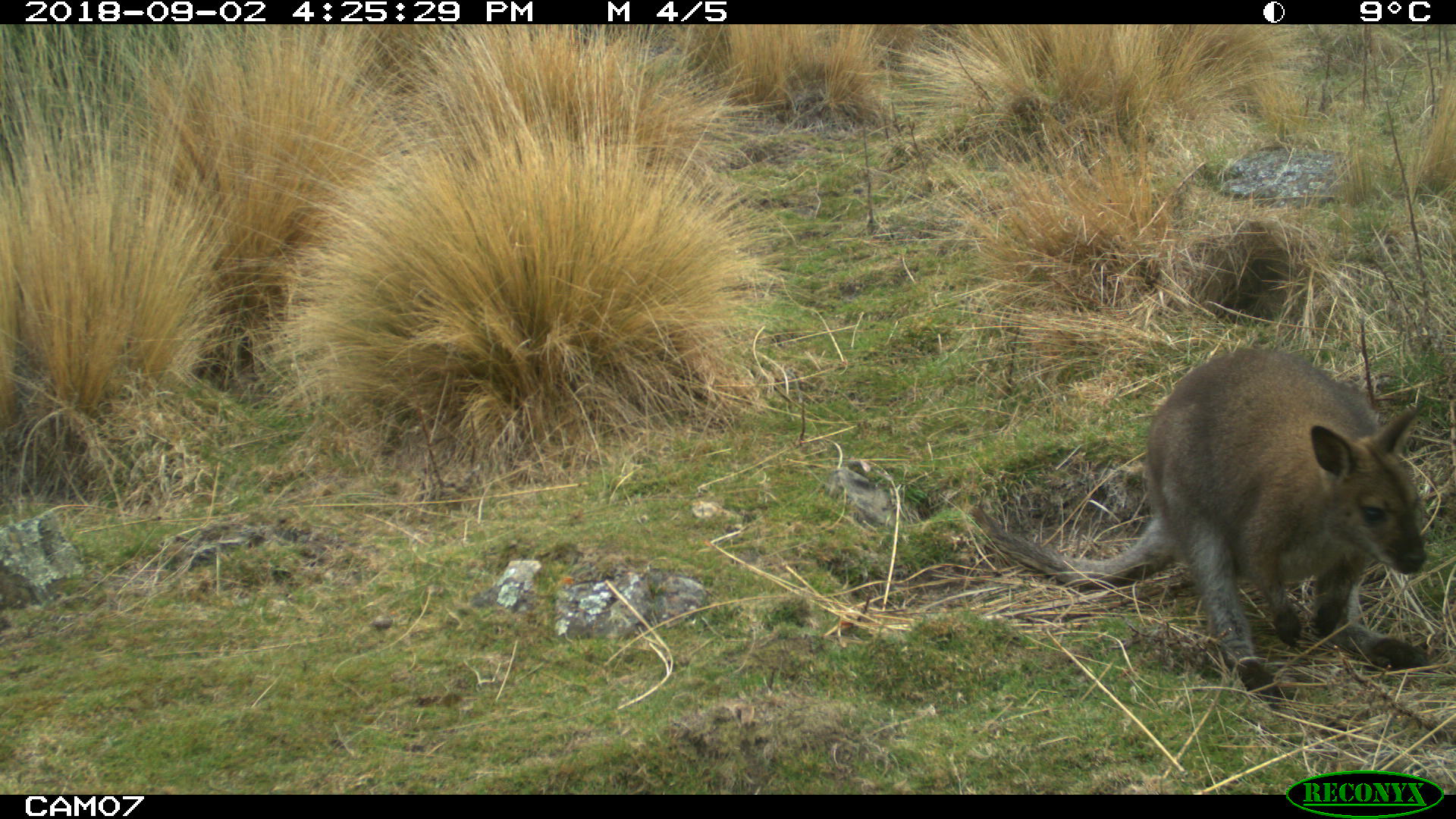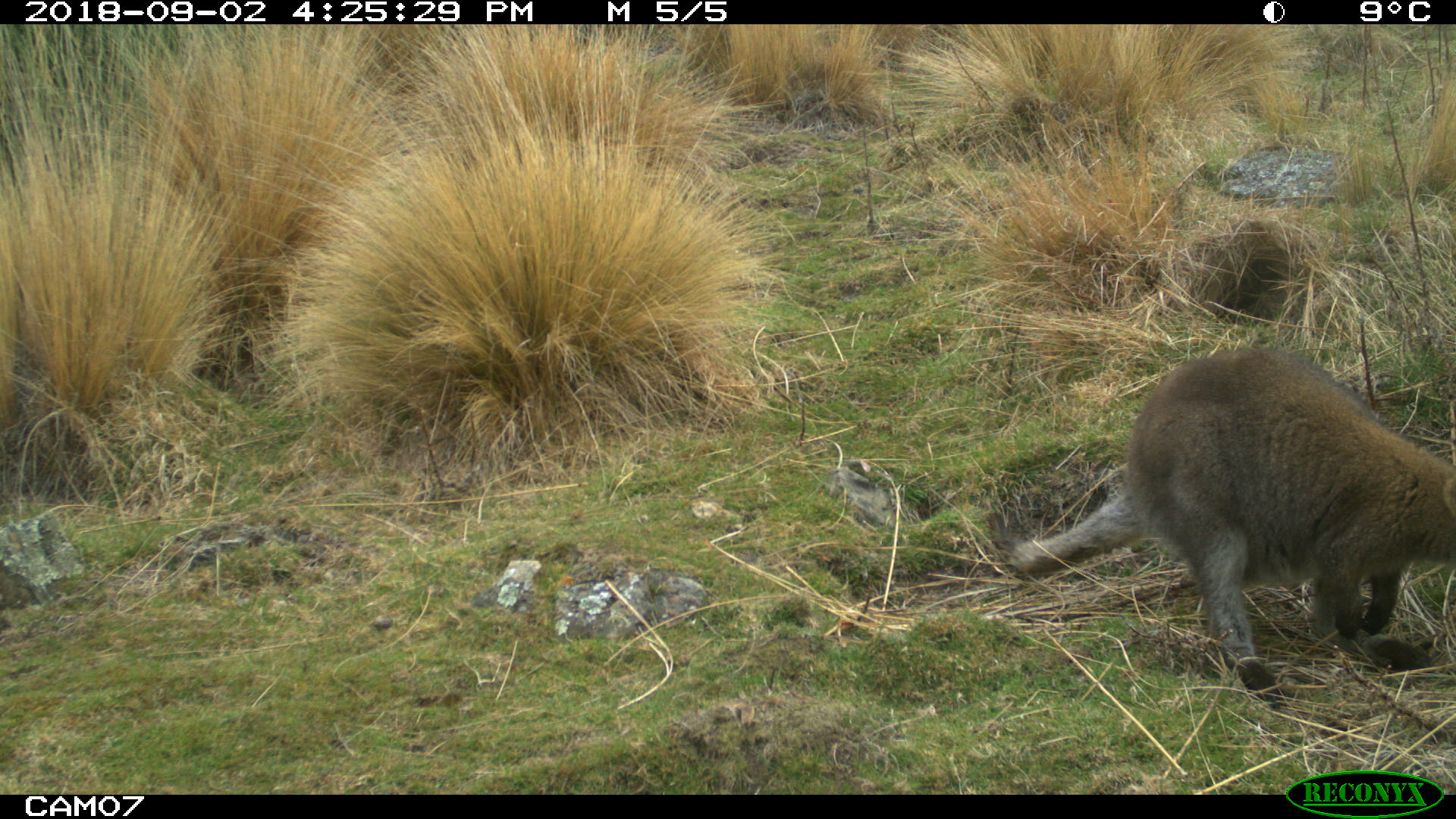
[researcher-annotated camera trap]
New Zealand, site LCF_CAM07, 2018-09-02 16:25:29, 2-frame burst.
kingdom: Animalia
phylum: Chordata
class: Mammalia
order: Diprotodontia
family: Macropodidae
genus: Notamacropus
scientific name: Notamacropus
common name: wallaby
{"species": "wallaby (Notamacropus)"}